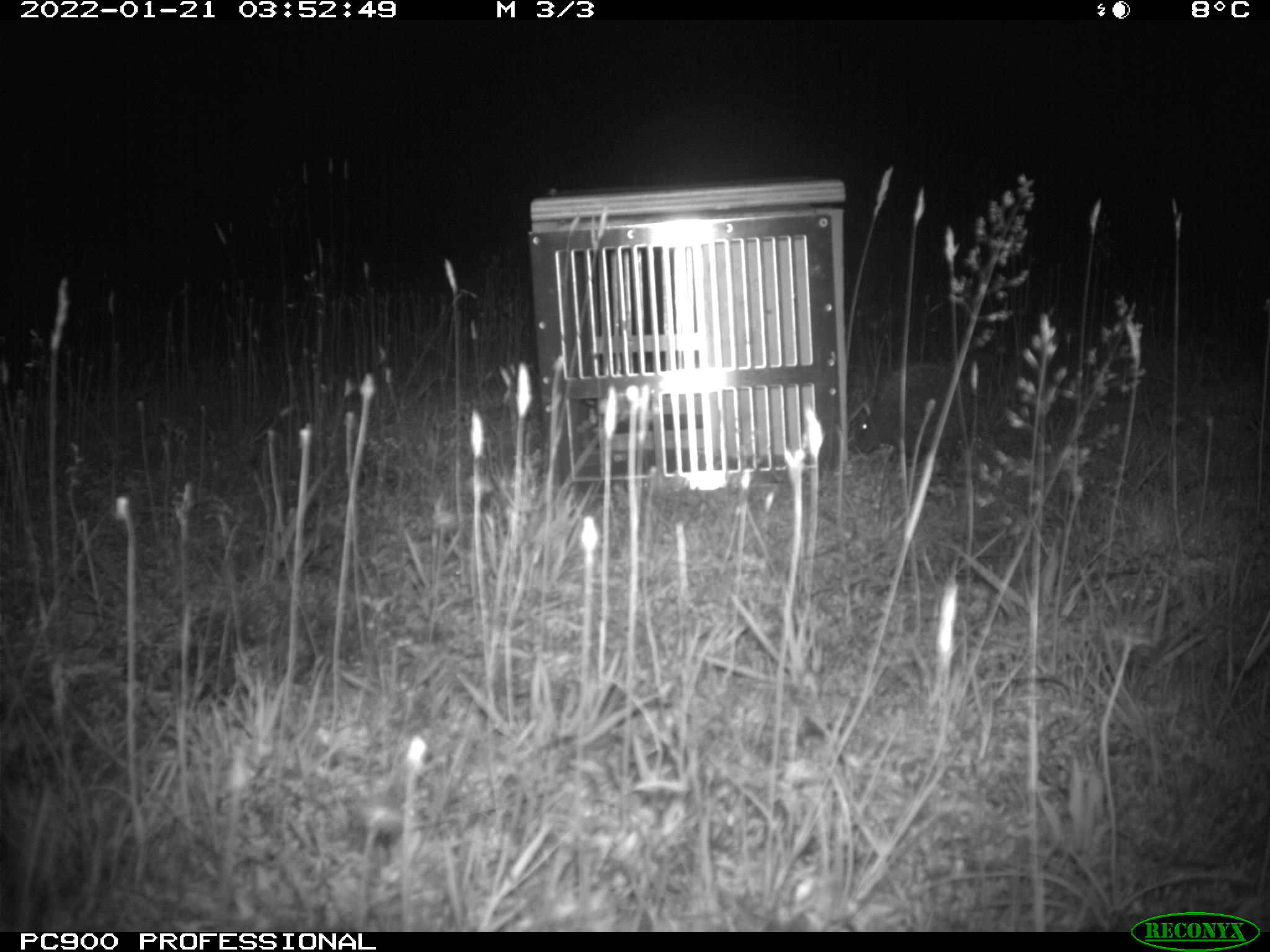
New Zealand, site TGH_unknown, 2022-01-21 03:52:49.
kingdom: Animalia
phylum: Chordata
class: Mammalia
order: Eulipotyphla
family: Erinaceidae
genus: Erinaceus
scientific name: Erinaceus europaeus europaeus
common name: european hedgehog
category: hedgehog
Hedgehog (european hedgehog) (Erinaceus europaeus europaeus).